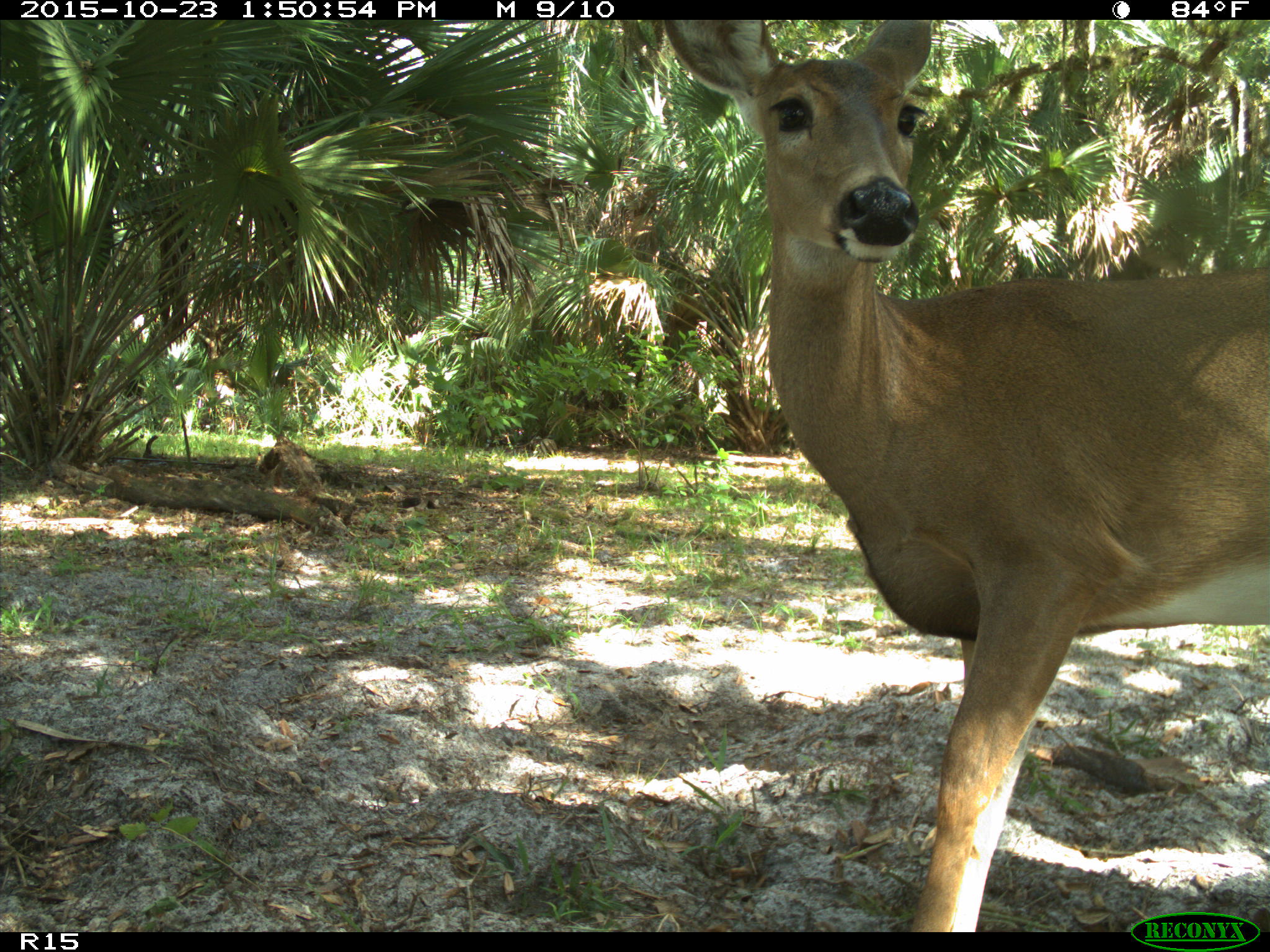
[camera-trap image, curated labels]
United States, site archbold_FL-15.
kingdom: Animalia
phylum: Chordata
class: Mammalia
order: Artiodactyla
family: Cervidae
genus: Odocoileus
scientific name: Odocoileus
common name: deer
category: unidentified deer